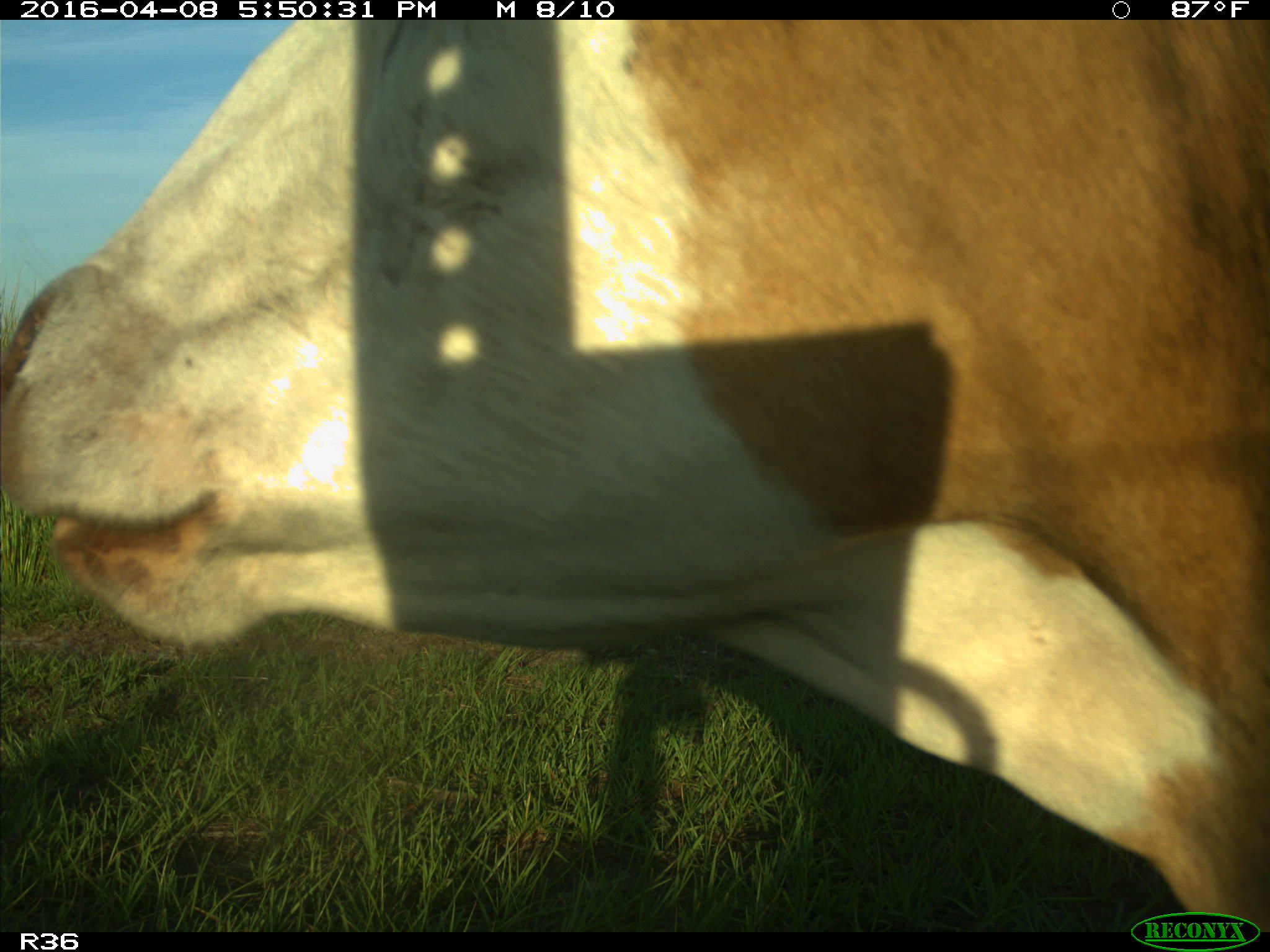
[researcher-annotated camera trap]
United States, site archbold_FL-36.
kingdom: Animalia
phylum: Chordata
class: Mammalia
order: Artiodactyla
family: Bovidae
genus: Bos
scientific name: Bos taurus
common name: domestic cow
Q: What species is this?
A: Bos taurus (domestic cow).